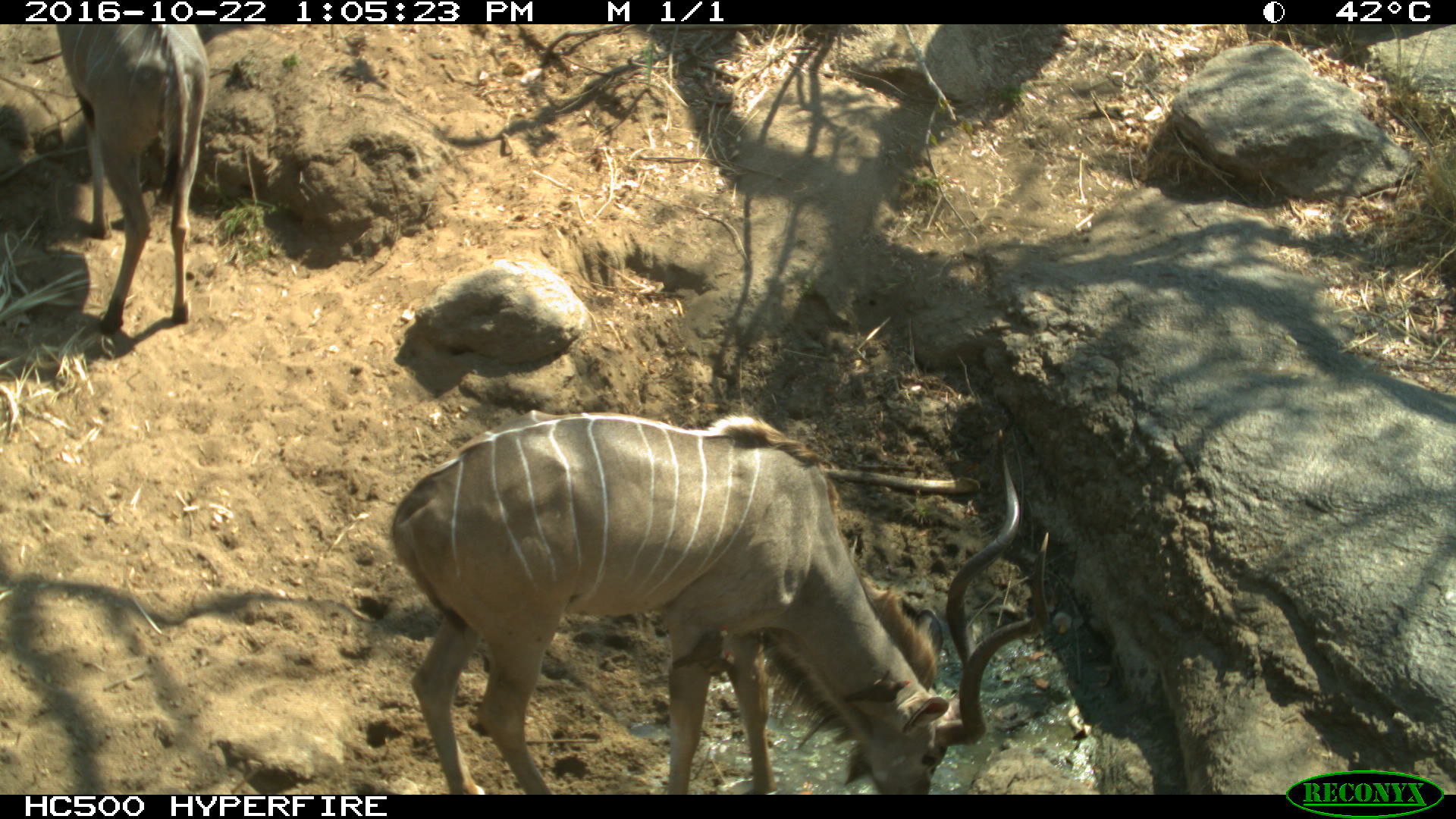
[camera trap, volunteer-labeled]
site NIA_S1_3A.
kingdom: Animalia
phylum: Chordata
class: Mammalia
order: Artiodactyla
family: Bovidae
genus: Tragelaphus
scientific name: Tragelaphus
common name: kudu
Kudu (Tragelaphus), count 2. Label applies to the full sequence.